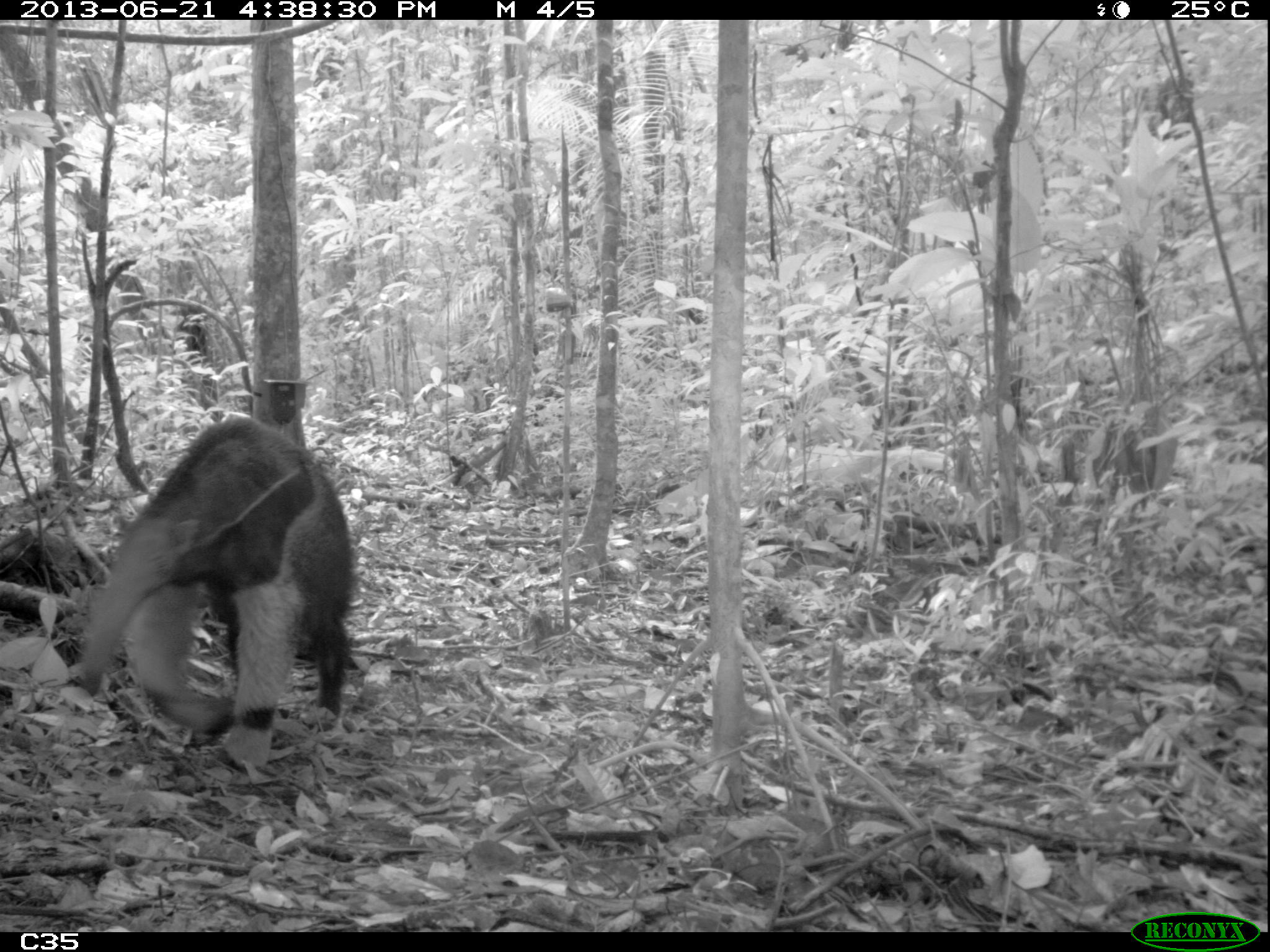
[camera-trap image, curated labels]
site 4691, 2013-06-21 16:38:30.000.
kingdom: Animalia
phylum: Chordata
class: Mammalia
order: Pilosa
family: Myrmecophagidae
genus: Myrmecophaga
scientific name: Myrmecophaga tridactyla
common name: giant anteater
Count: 1.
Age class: adult.